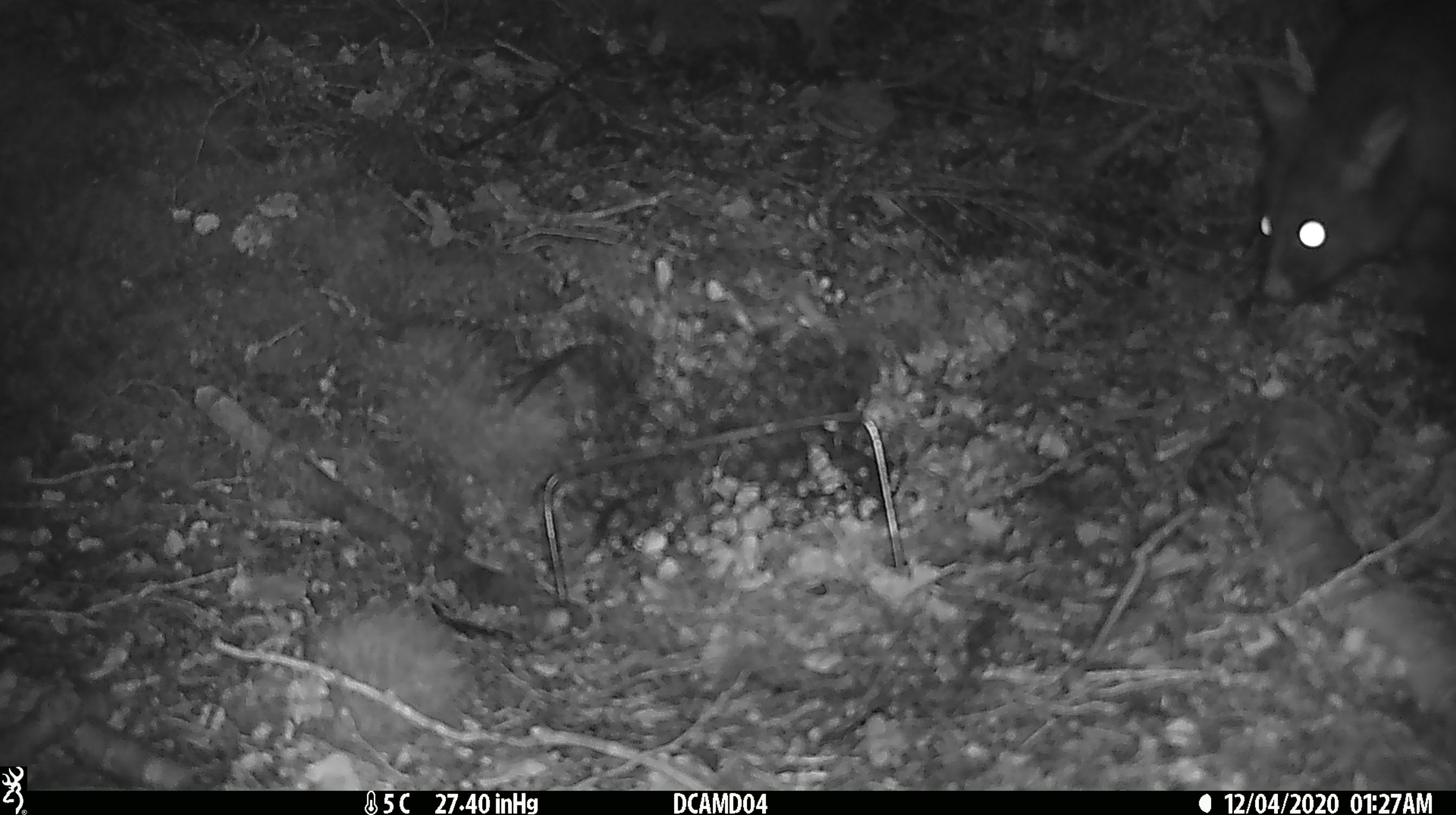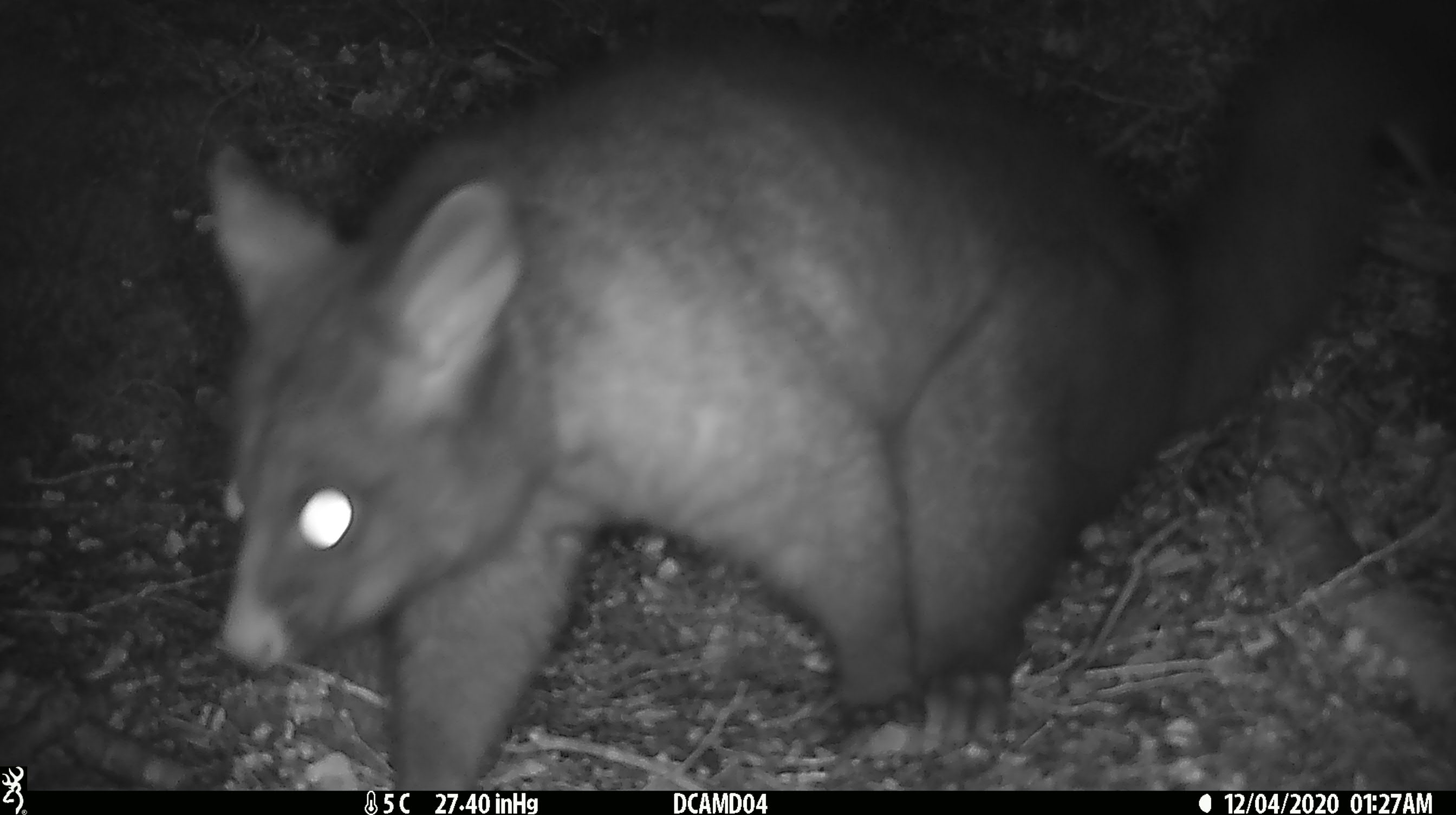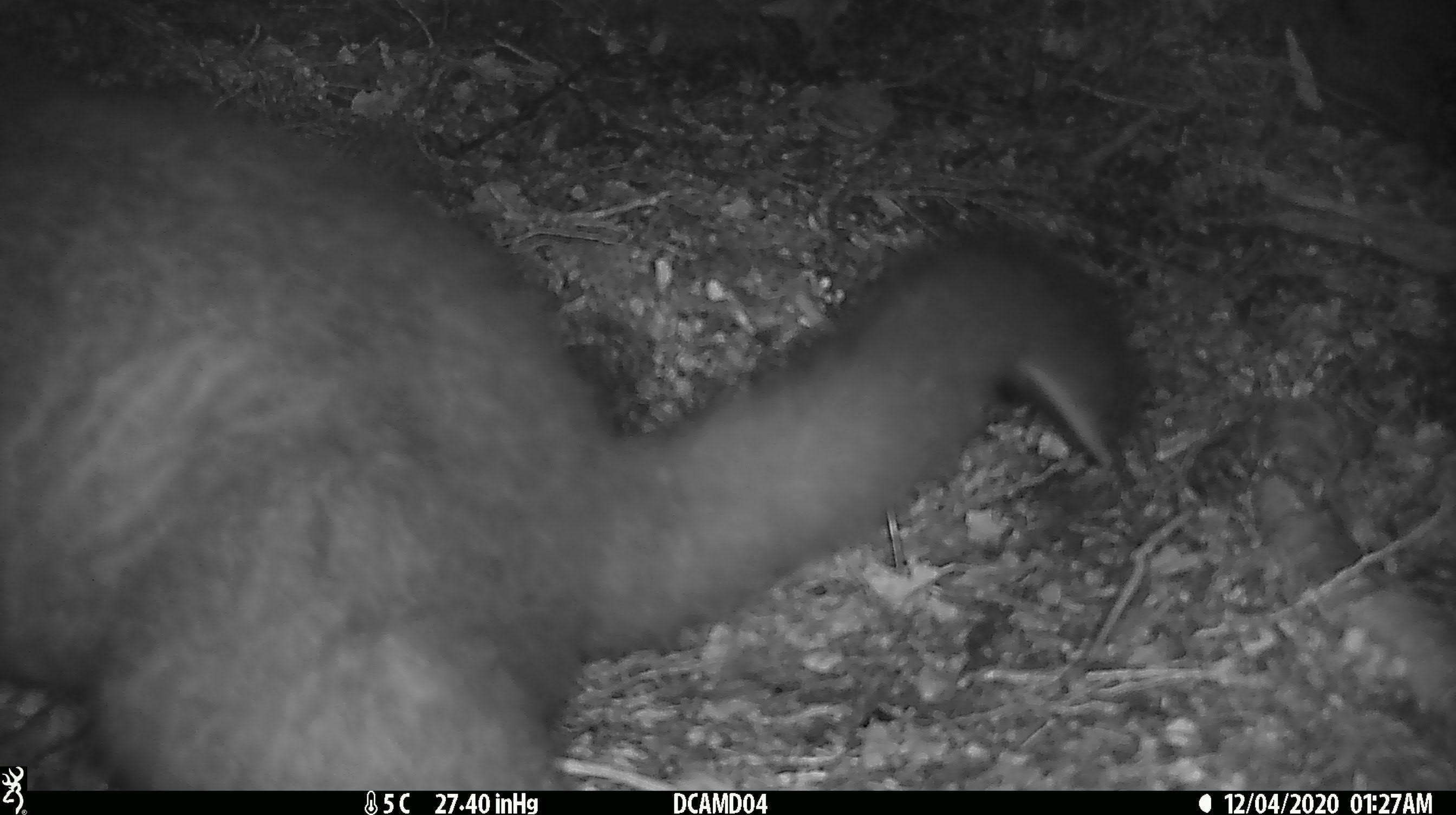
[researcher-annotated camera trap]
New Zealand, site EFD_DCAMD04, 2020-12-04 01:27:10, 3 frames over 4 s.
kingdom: Animalia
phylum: Chordata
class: Mammalia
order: Diprotodontia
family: Phalangeridae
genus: Trichosurus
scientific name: Trichosurus vulpecula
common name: common brushtail possum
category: possum